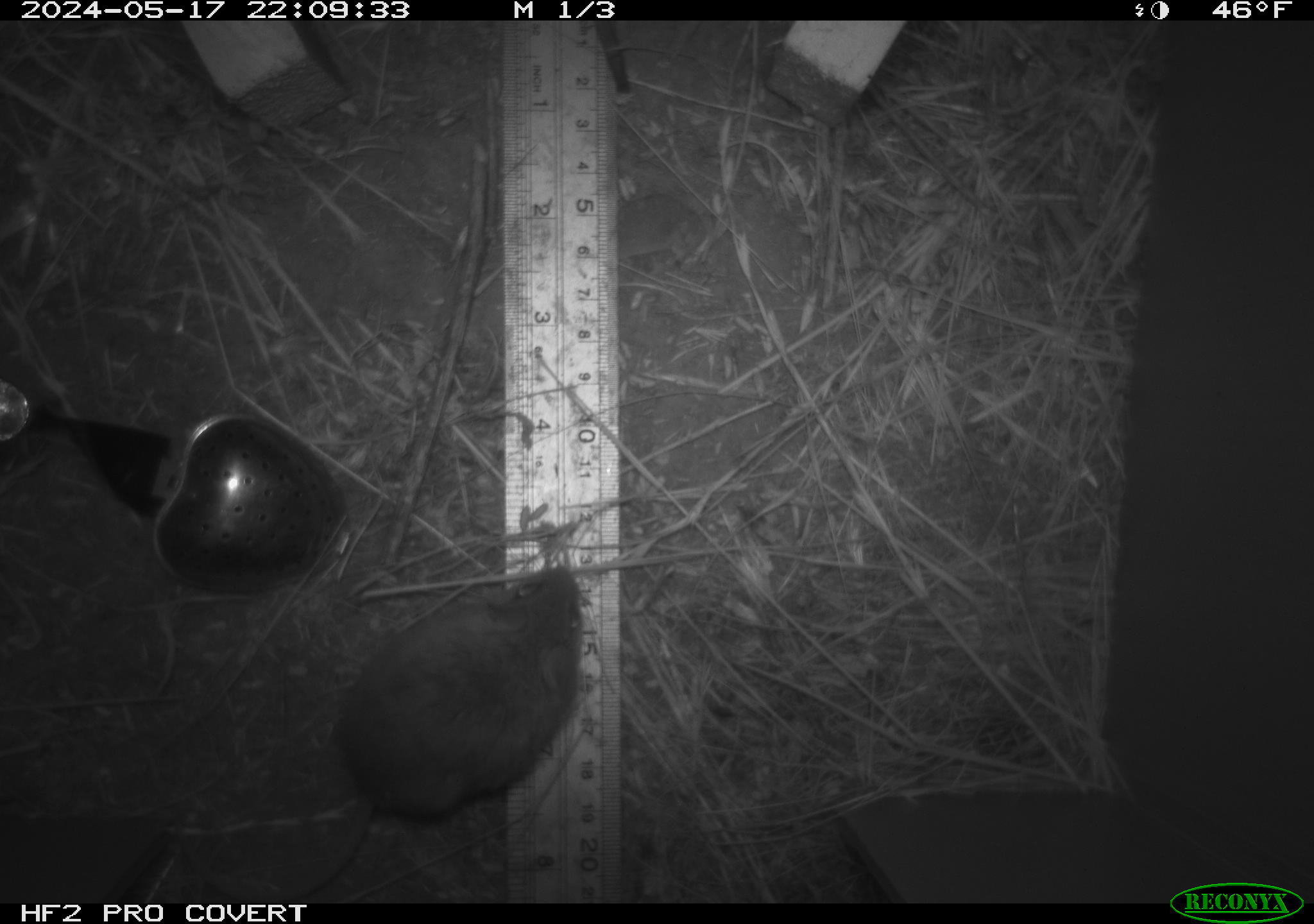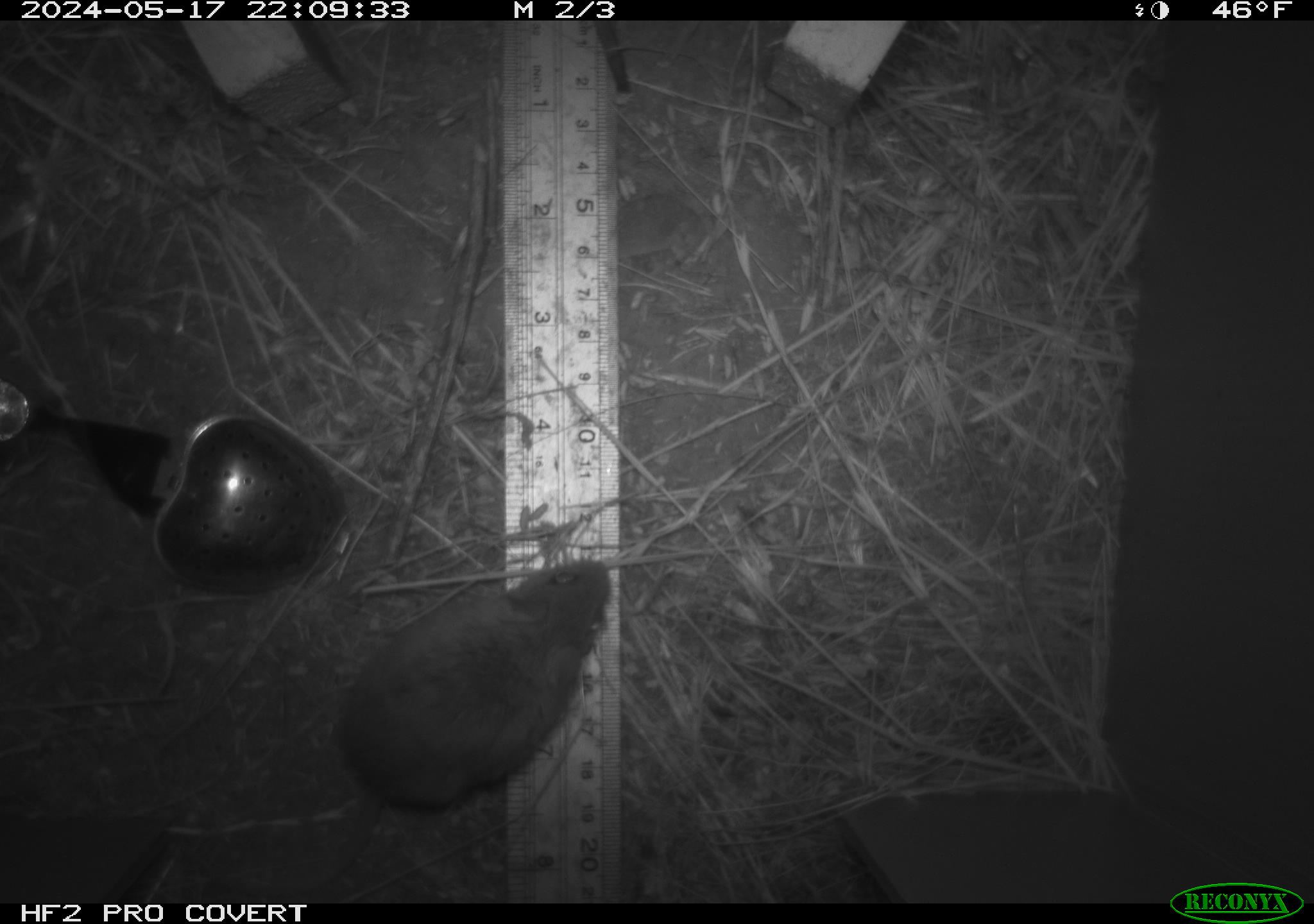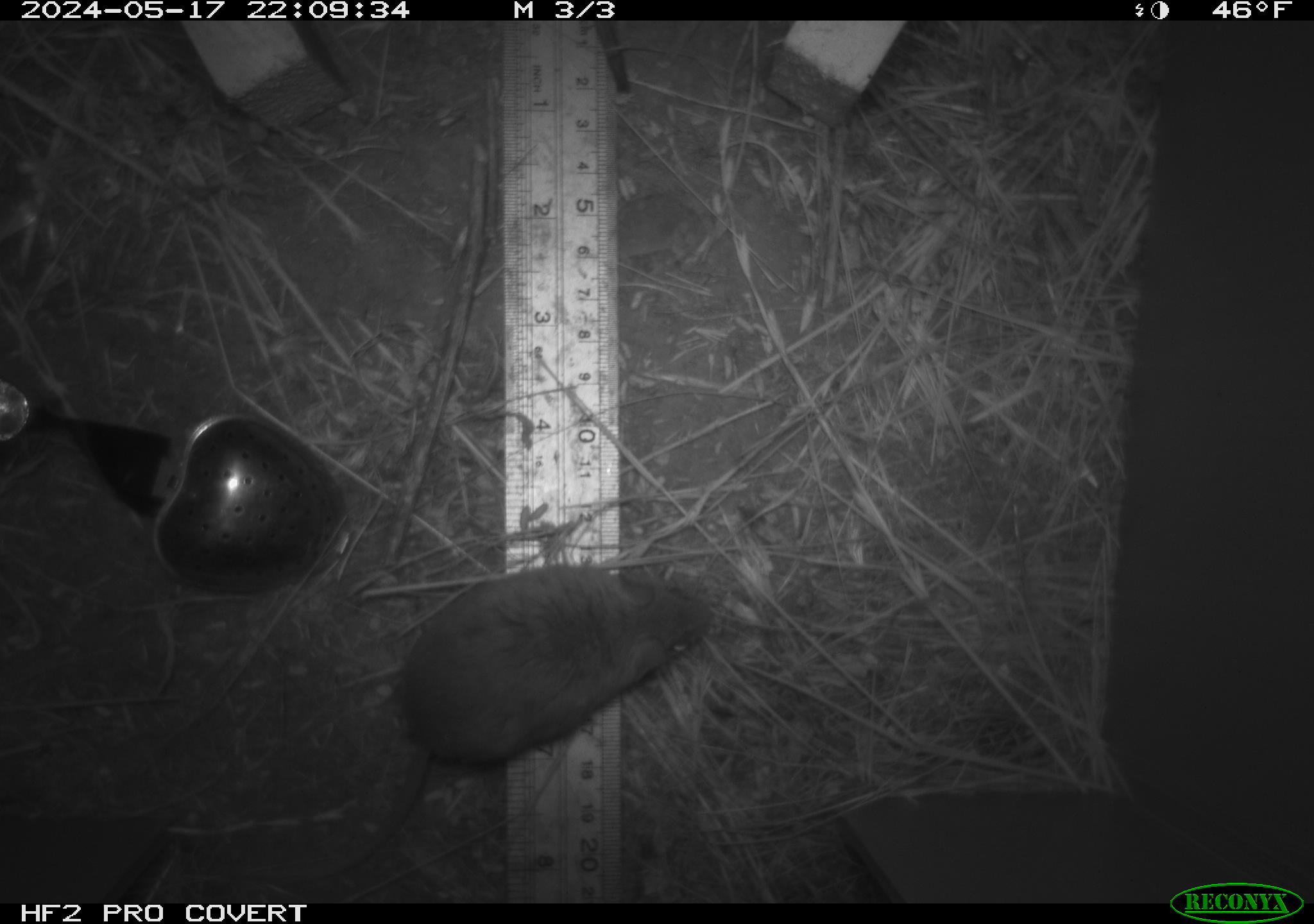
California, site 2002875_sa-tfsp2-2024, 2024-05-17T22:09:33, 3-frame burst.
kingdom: Animalia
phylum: Chordata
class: Mammalia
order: Rodentia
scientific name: Rodentia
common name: mouse species